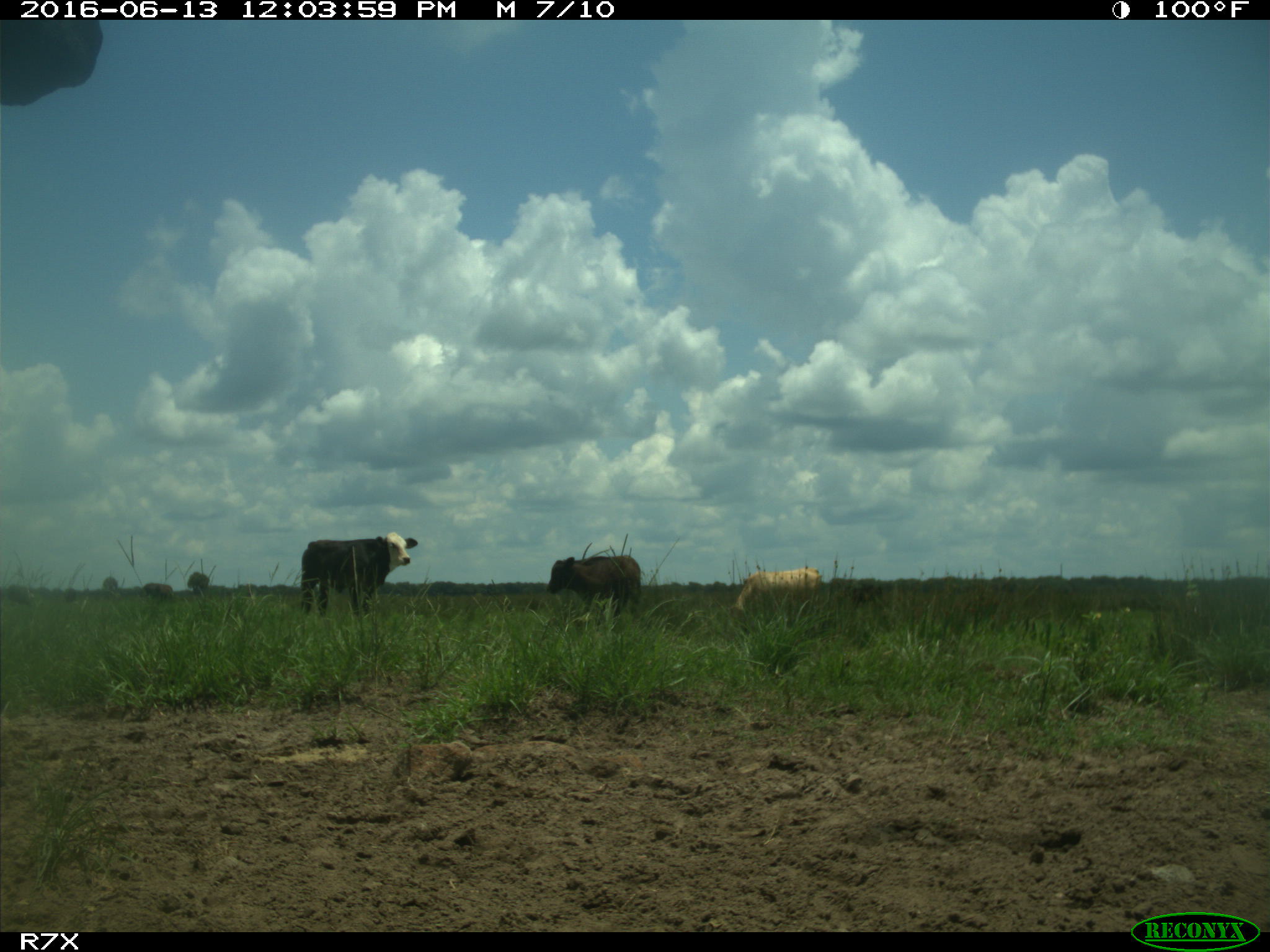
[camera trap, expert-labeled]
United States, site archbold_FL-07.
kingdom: Animalia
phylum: Chordata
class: Mammalia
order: Artiodactyla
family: Bovidae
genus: Bos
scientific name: Bos taurus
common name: domestic cow